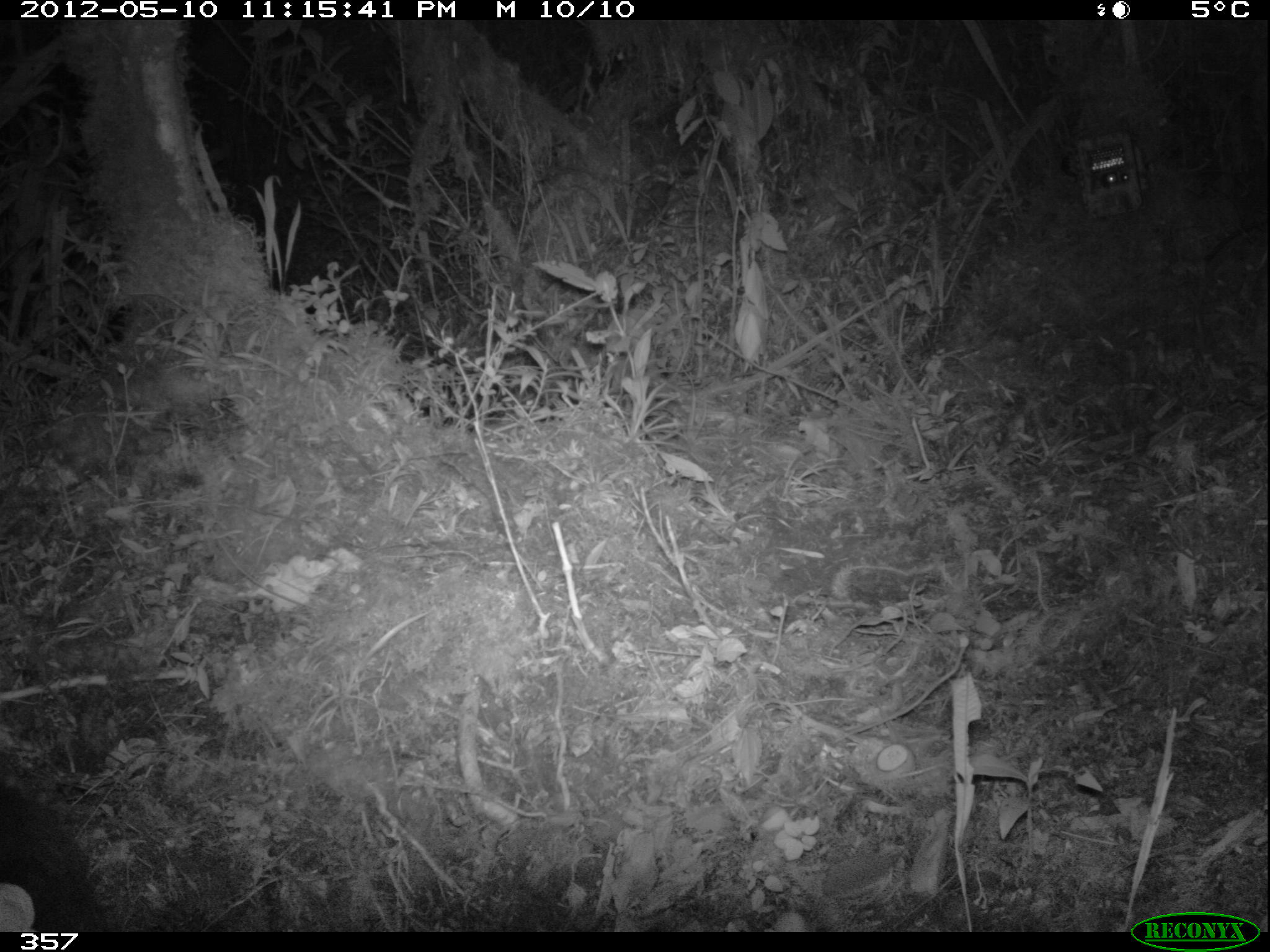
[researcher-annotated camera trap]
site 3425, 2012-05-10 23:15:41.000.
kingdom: Animalia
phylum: Chordata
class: Mammalia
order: Rodentia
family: Cuniculidae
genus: Cuniculus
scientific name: Cuniculus taczanowskii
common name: mountain paca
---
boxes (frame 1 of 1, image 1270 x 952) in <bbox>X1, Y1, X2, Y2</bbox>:
cuniculus taczanowskii: <bbox>0, 780, 111, 932</bbox>